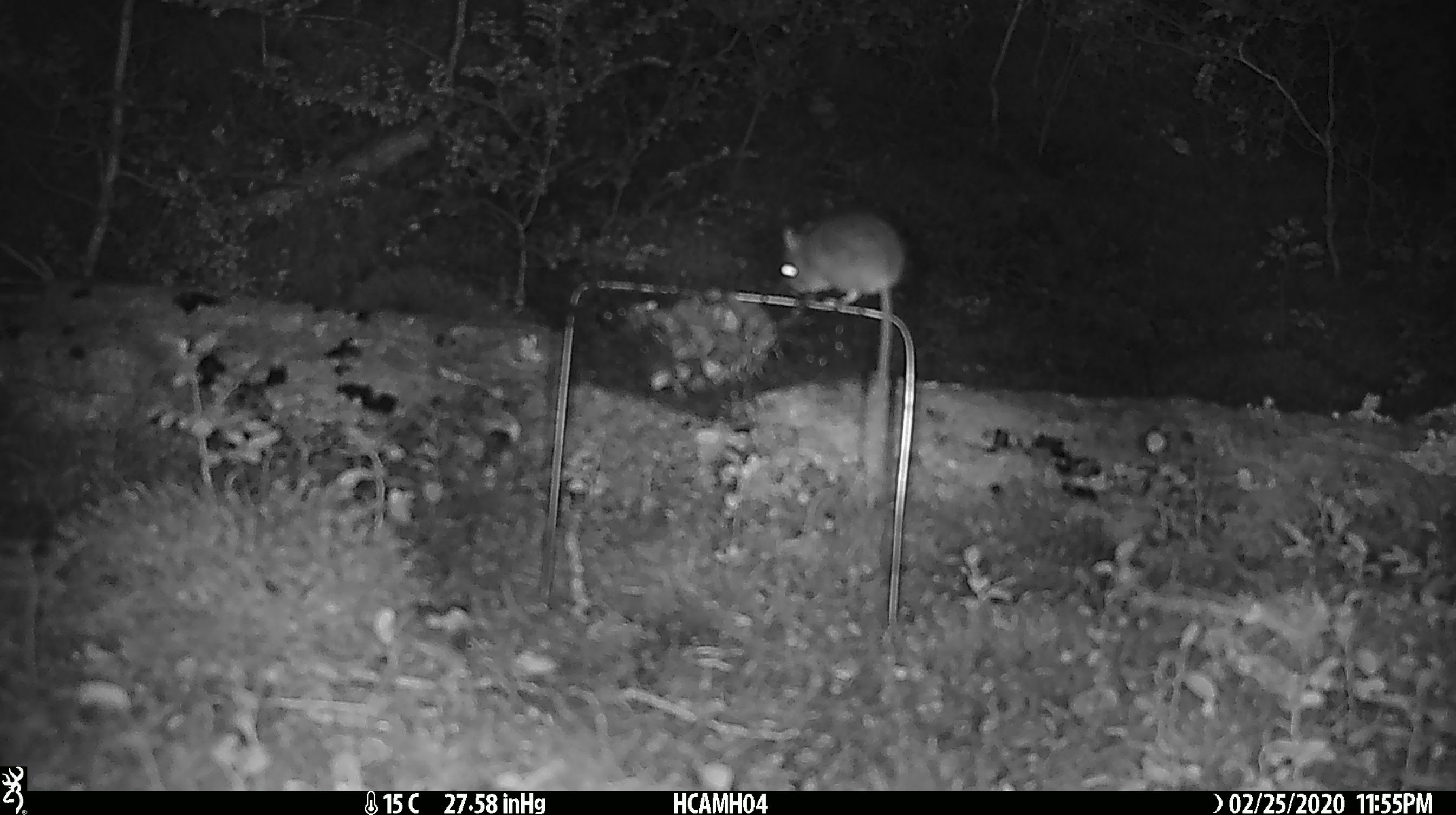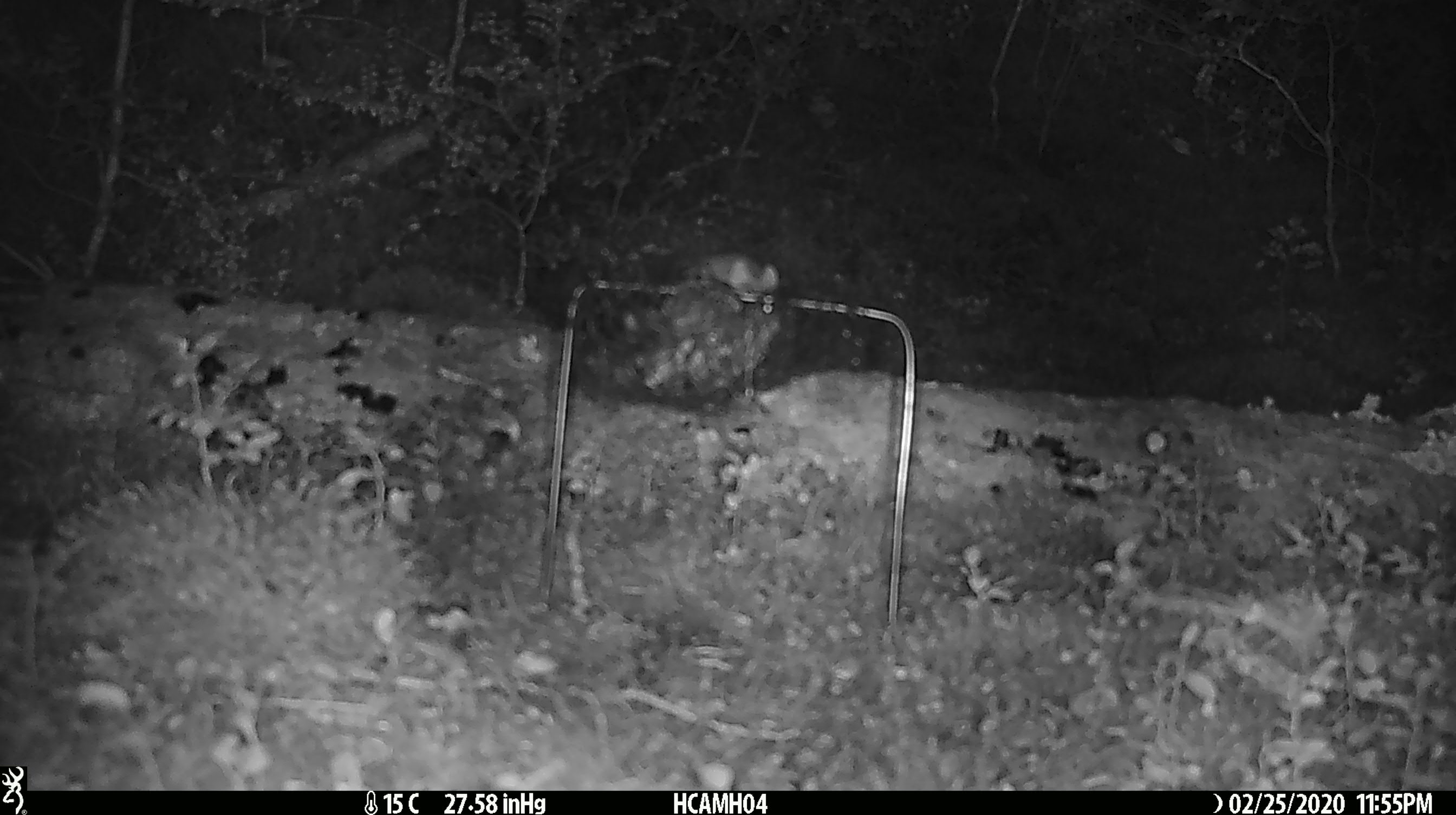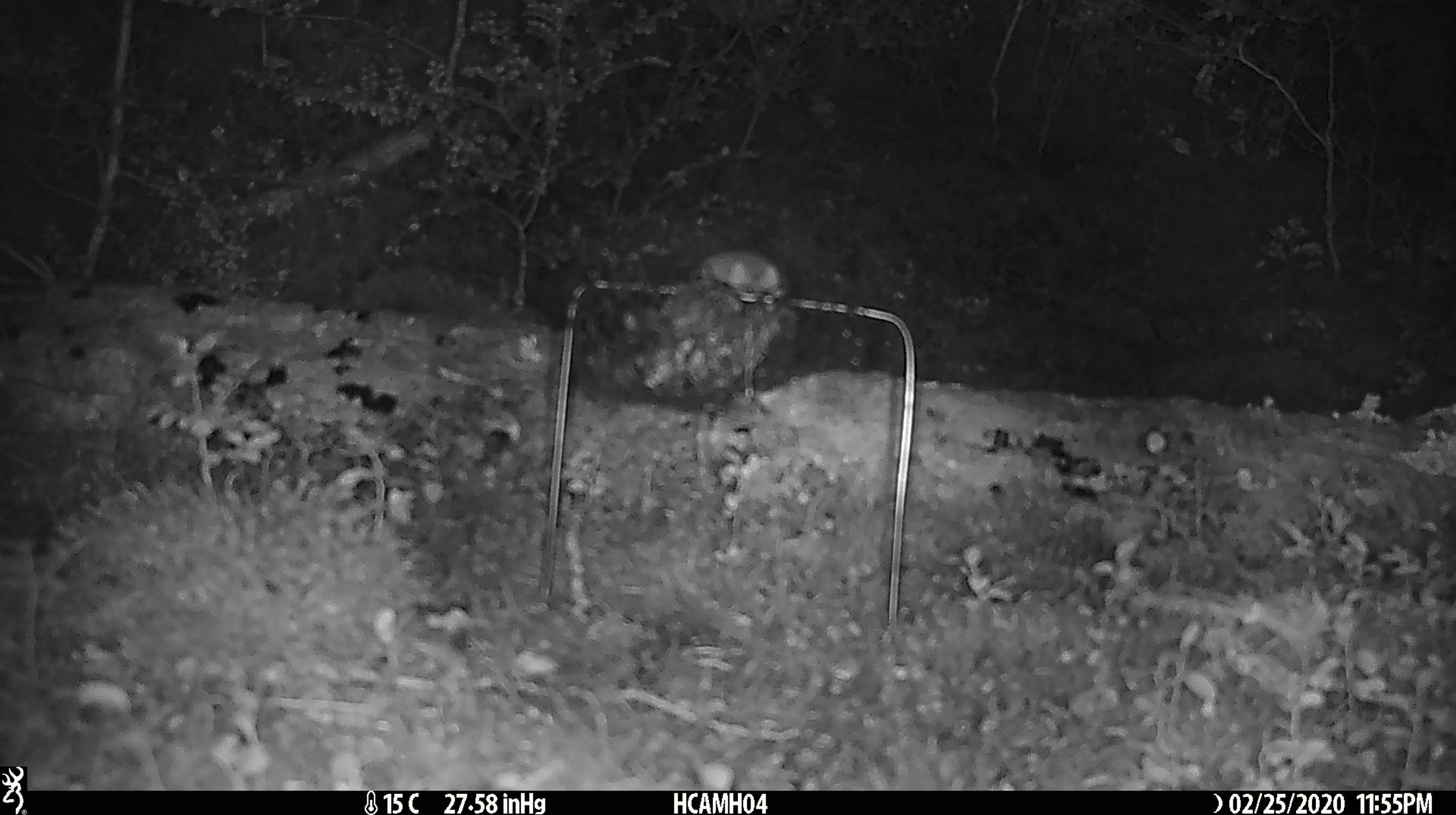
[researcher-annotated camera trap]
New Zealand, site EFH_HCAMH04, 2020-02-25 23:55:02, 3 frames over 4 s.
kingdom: Animalia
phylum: Chordata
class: Mammalia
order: Rodentia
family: Muridae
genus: Mus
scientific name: Mus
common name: mouse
Mouse (Mus).